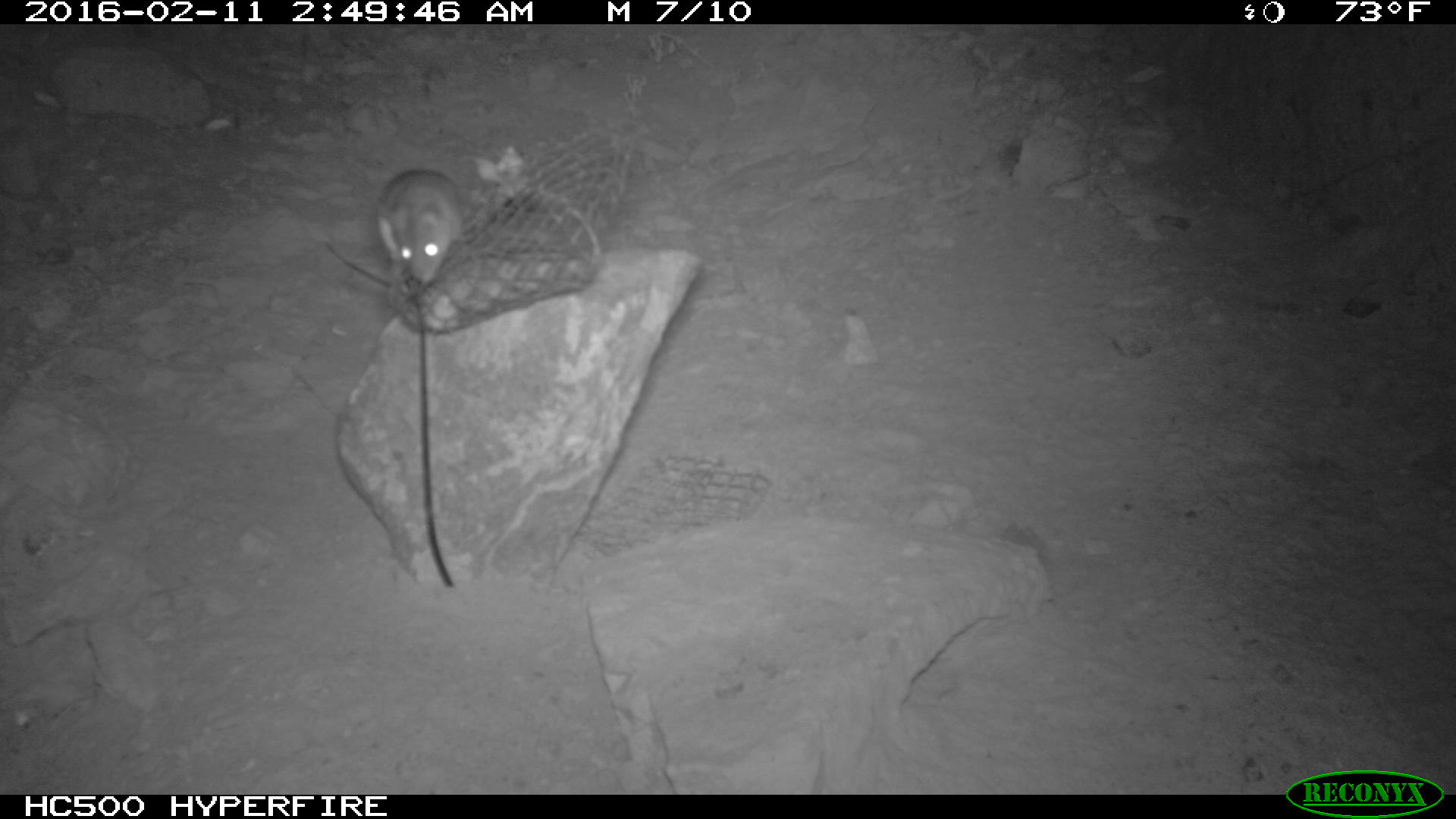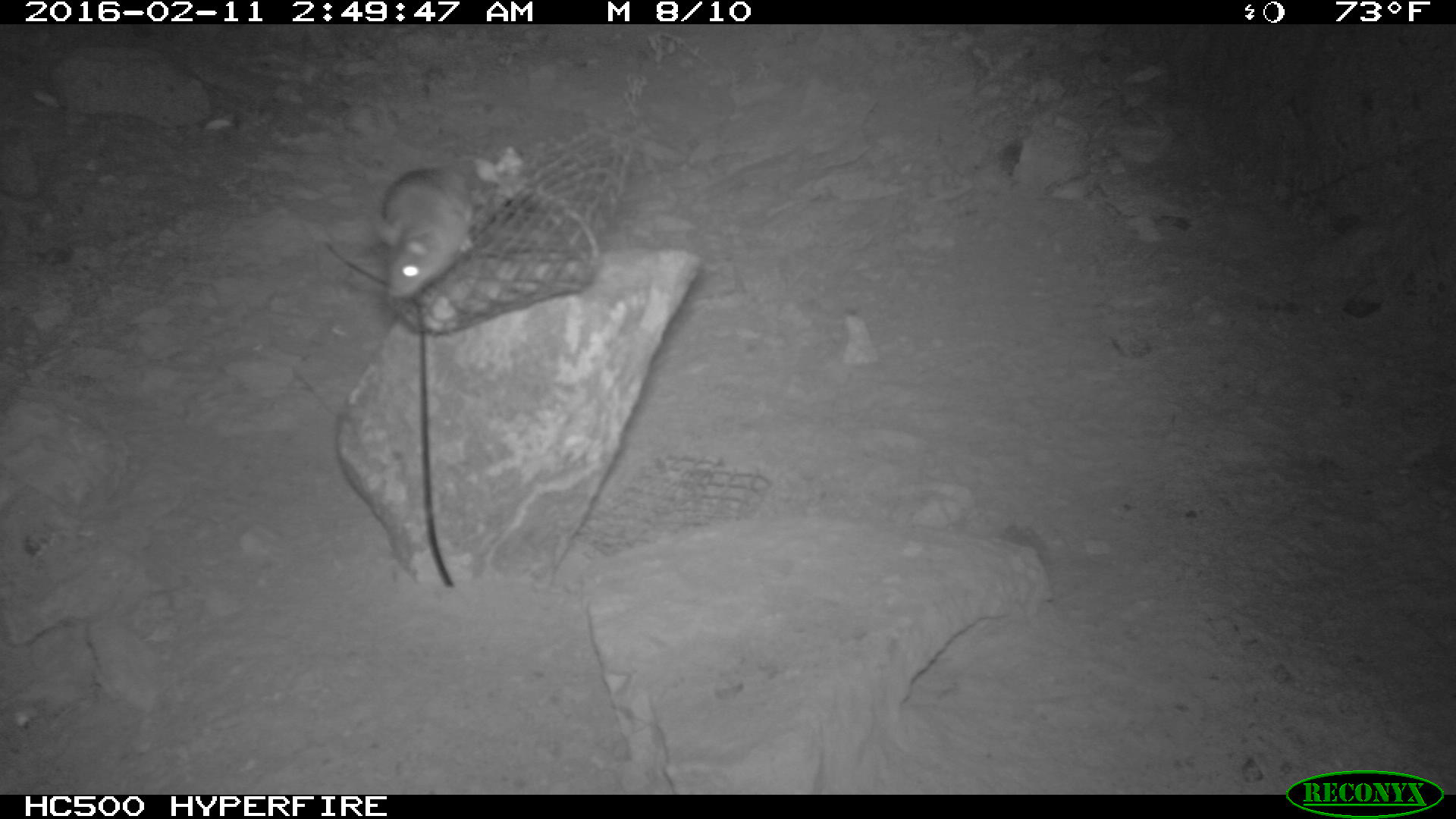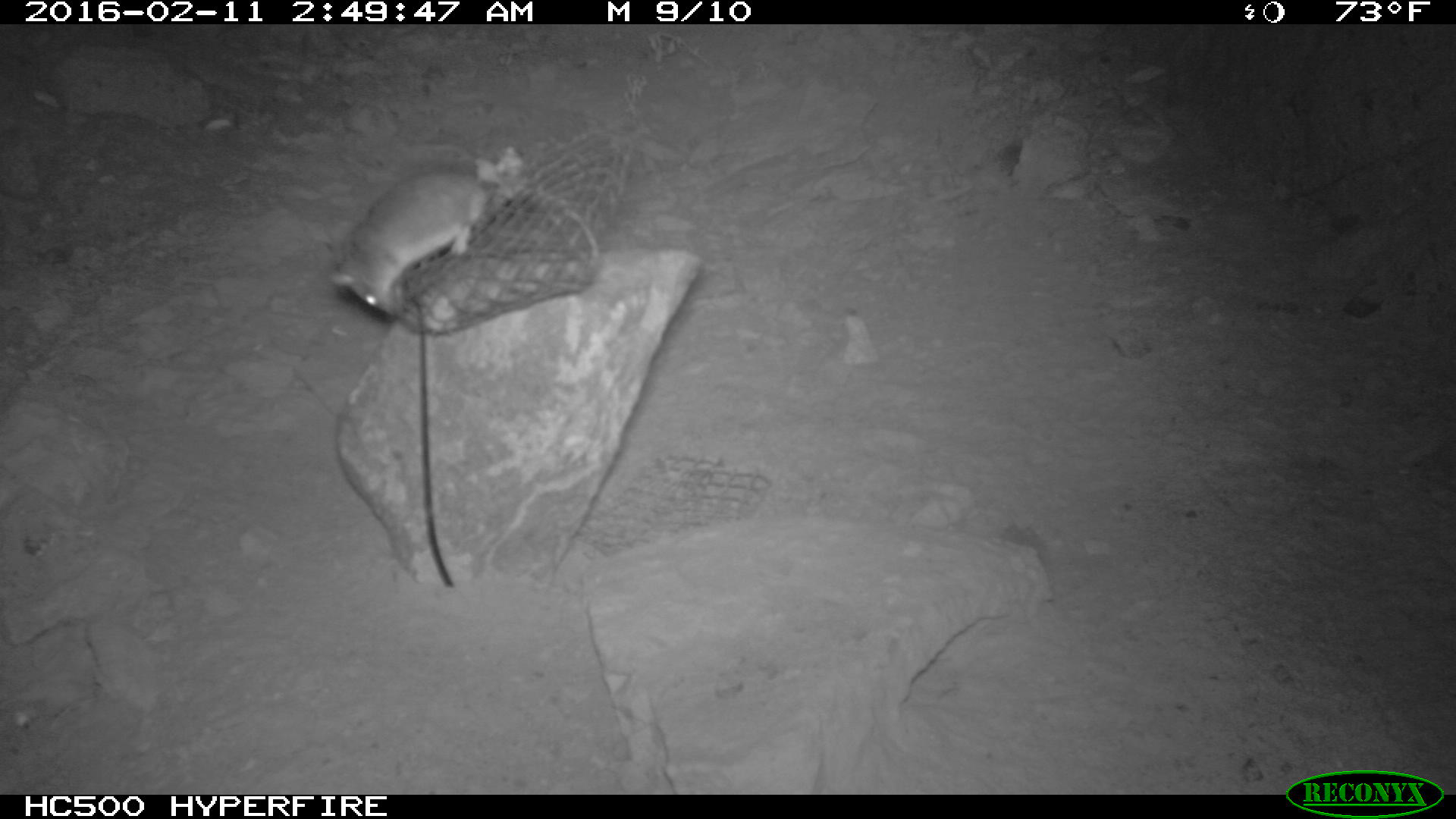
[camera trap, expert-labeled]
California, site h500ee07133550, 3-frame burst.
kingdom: Animalia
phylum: Chordata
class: Mammalia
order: Rodentia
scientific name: Rodentia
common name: rodent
Rodent (Rodentia).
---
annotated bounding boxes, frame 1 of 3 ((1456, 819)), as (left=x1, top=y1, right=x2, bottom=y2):
rodent: (left=374, top=168, right=461, bottom=286)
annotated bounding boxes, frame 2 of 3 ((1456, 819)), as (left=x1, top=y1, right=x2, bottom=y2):
rodent: (left=381, top=168, right=464, bottom=297)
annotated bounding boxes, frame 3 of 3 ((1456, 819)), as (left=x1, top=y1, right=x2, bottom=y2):
rodent: (left=331, top=164, right=599, bottom=318)